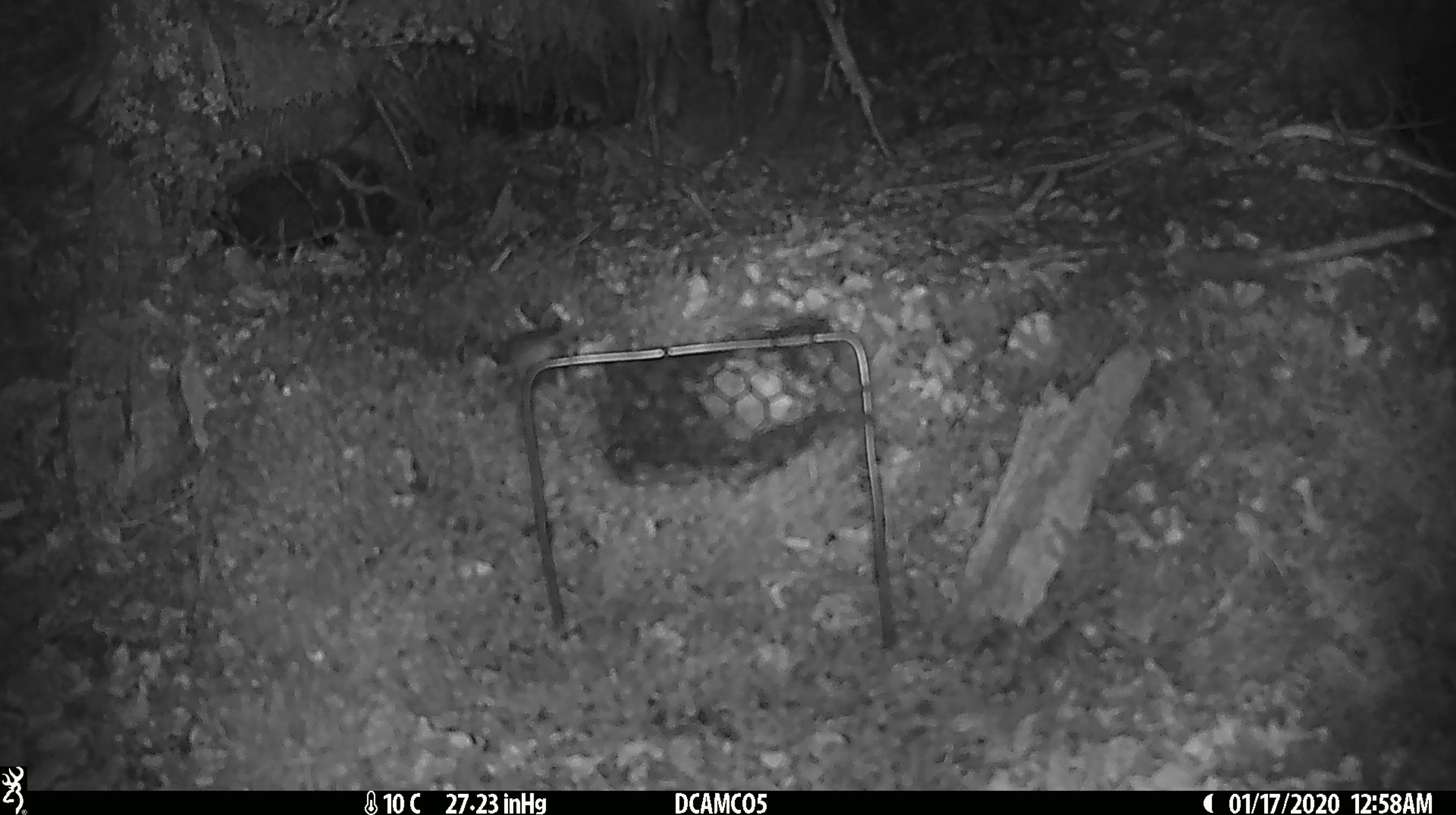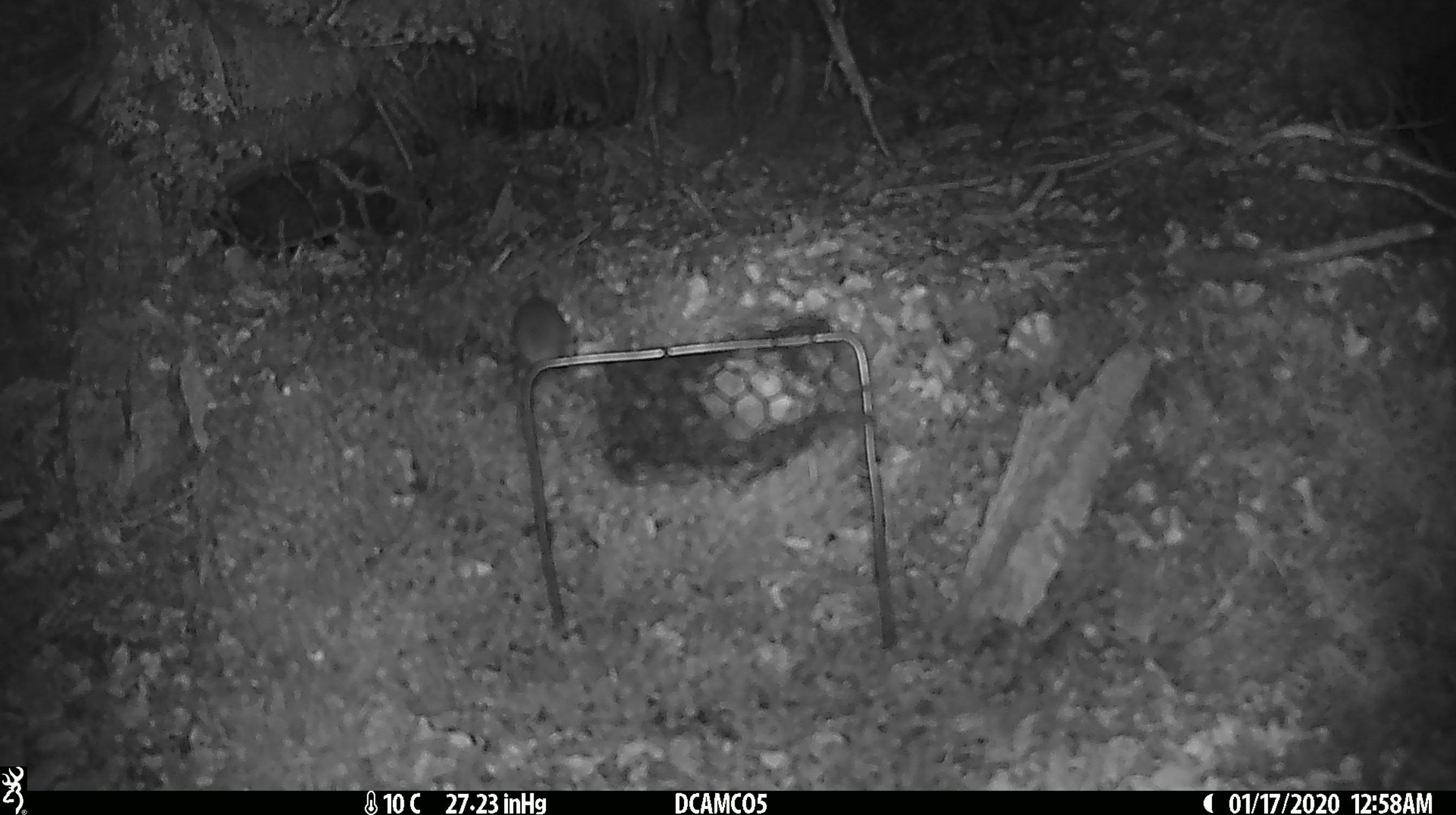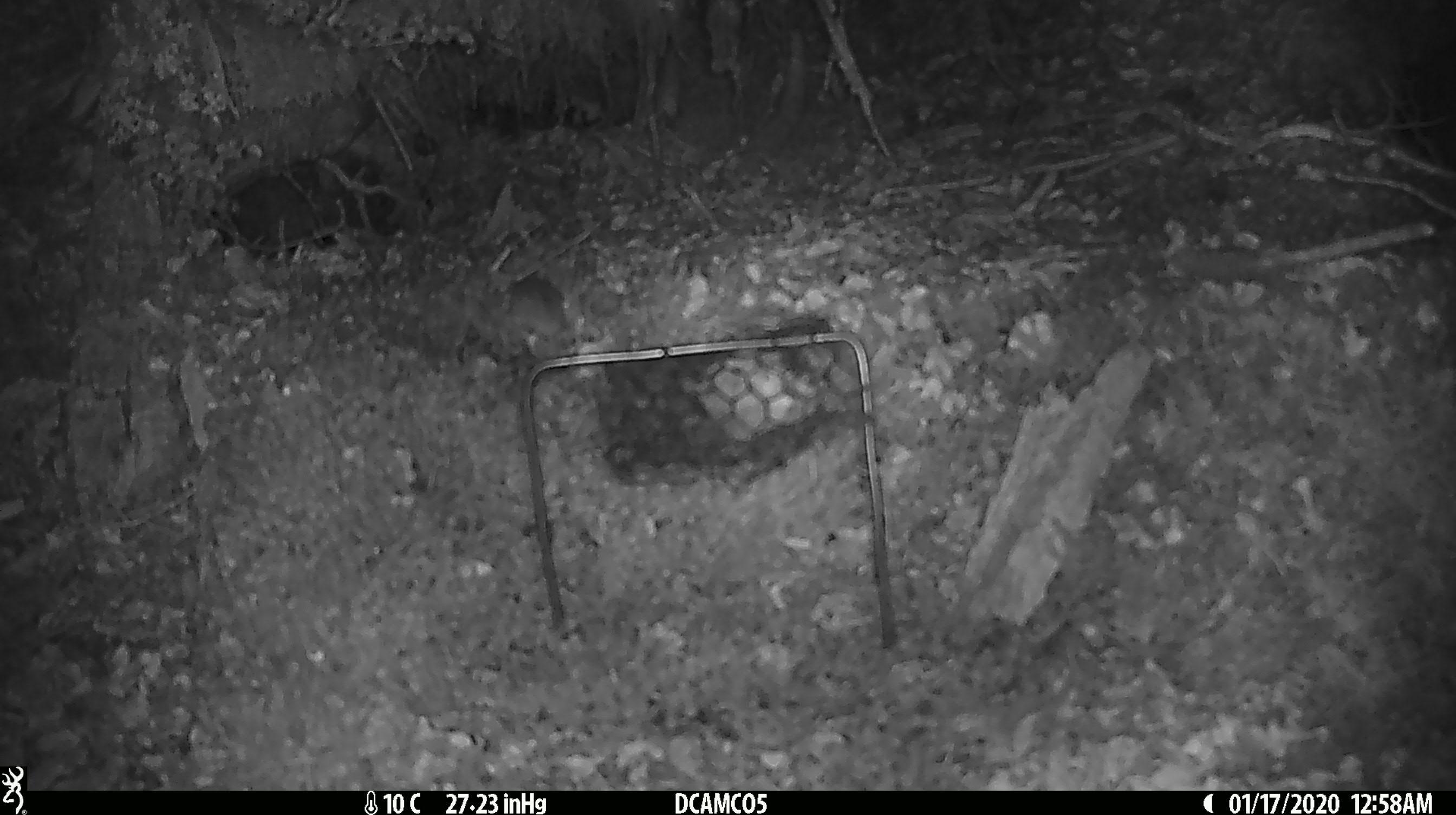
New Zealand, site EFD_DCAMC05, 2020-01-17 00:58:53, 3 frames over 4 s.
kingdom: Animalia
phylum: Chordata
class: Mammalia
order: Rodentia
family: Muridae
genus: Mus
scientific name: Mus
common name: mouse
Mouse (Mus).